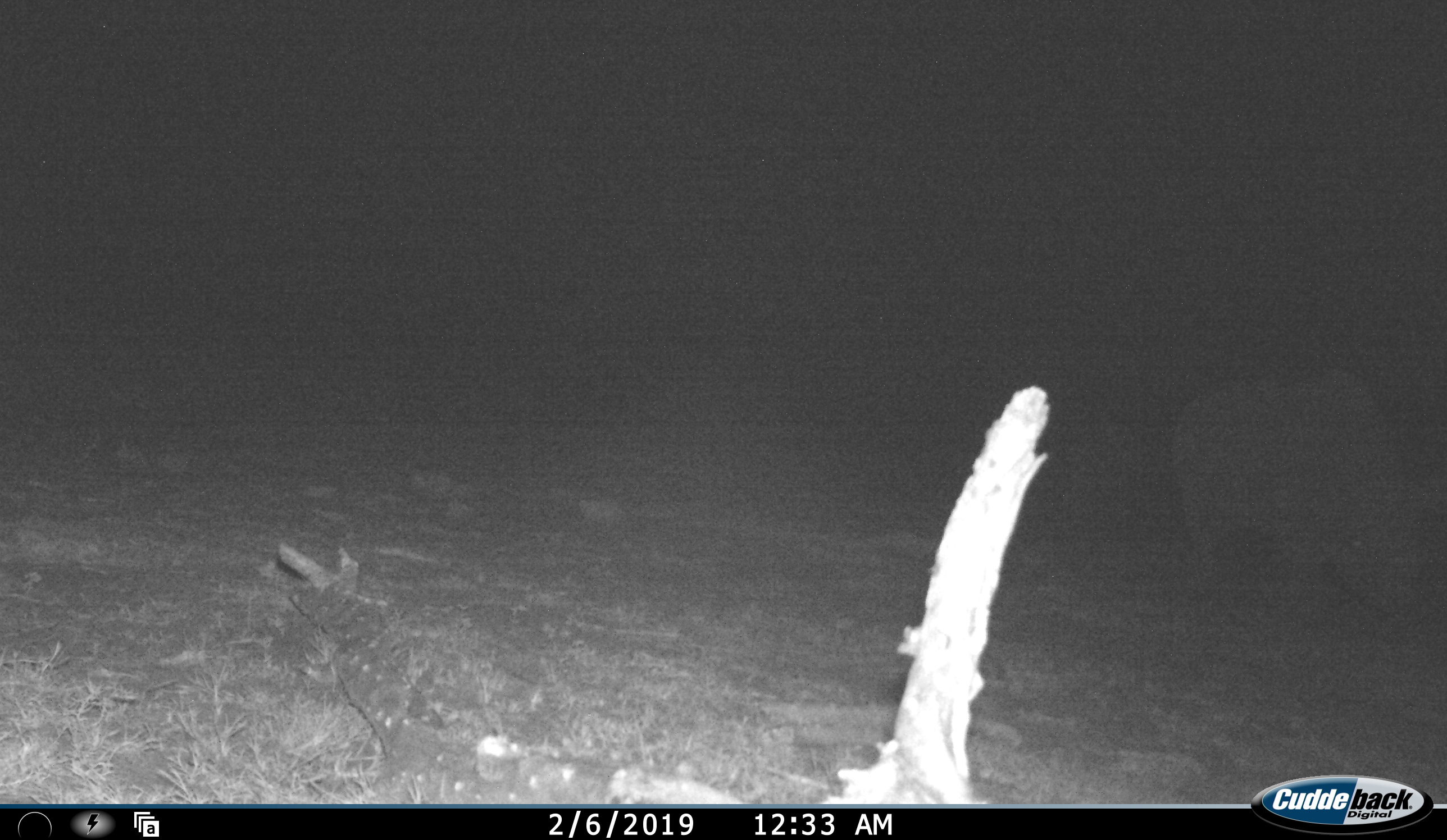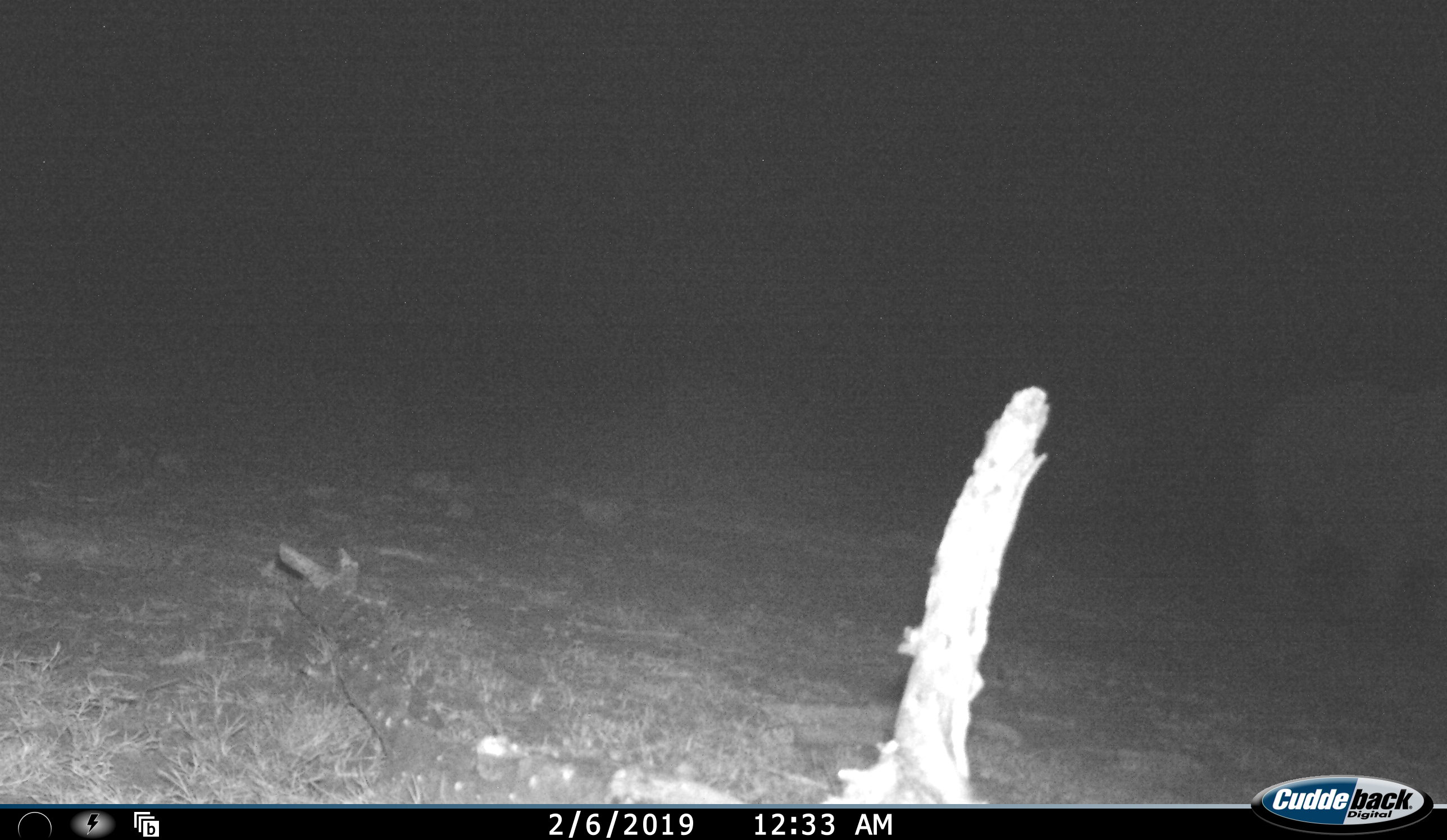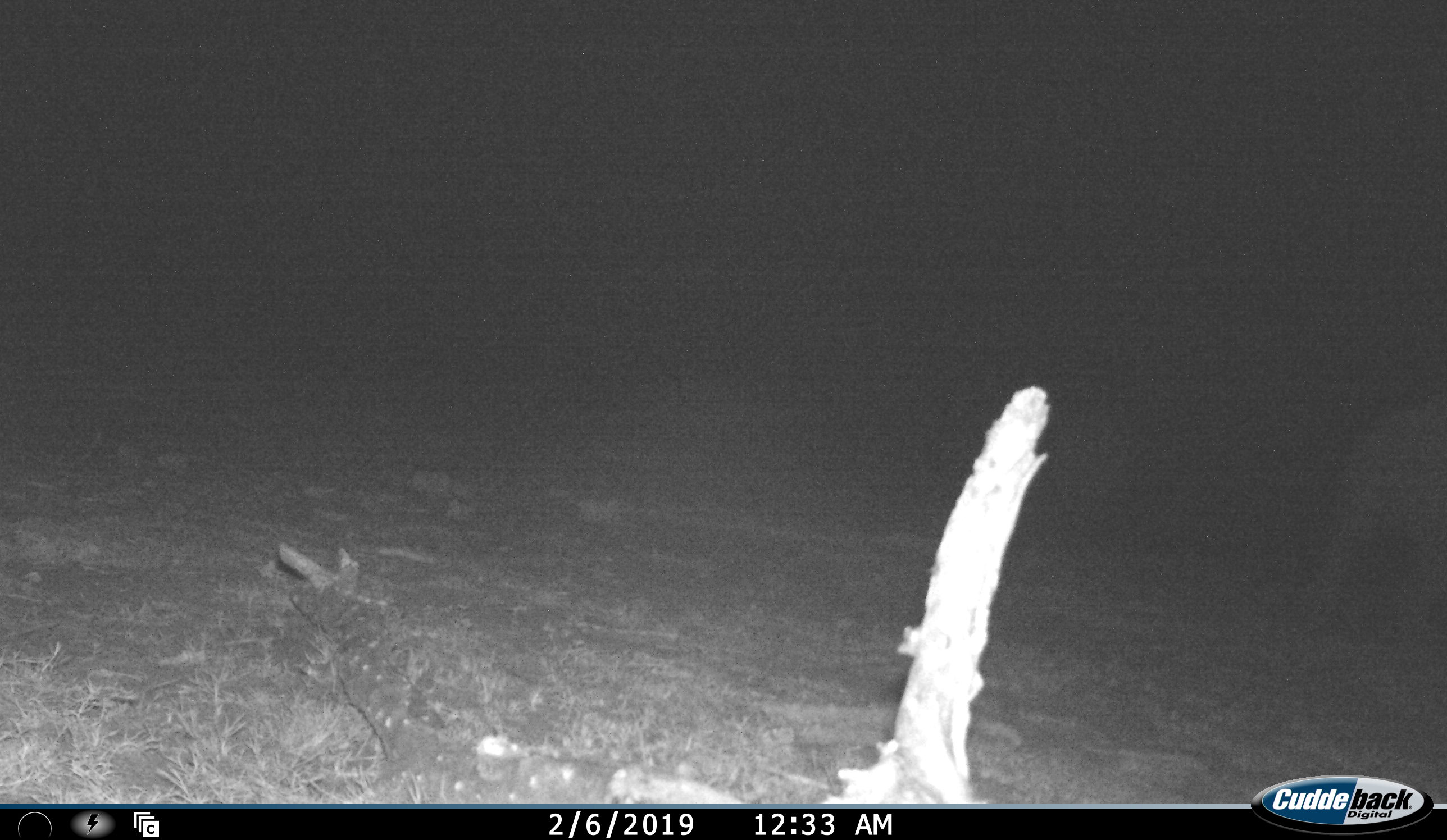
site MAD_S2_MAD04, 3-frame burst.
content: unidentified animal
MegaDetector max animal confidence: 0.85